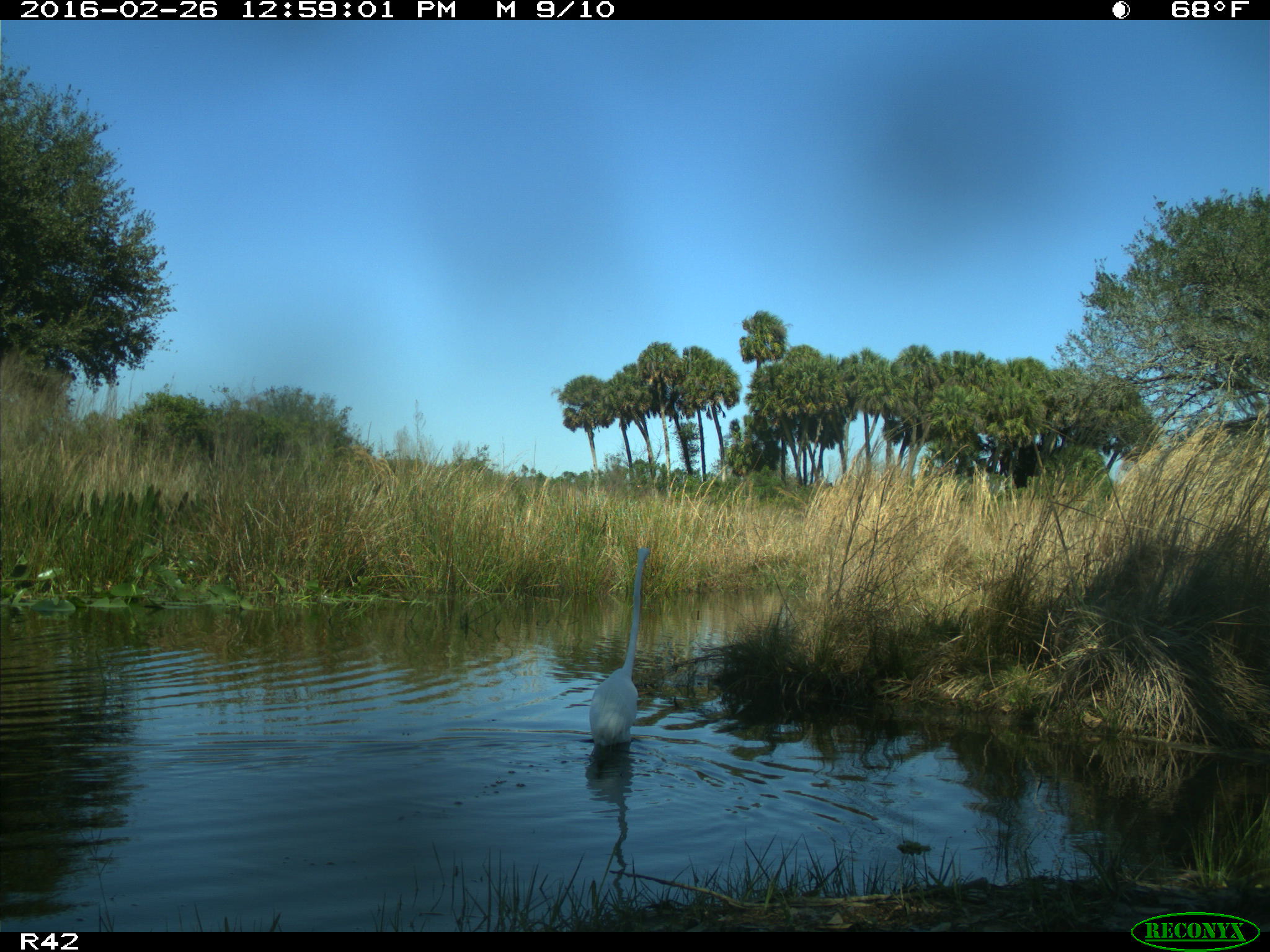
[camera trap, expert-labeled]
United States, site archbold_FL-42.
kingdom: Animalia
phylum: Chordata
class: Aves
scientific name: Aves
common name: birds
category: unidentified bird